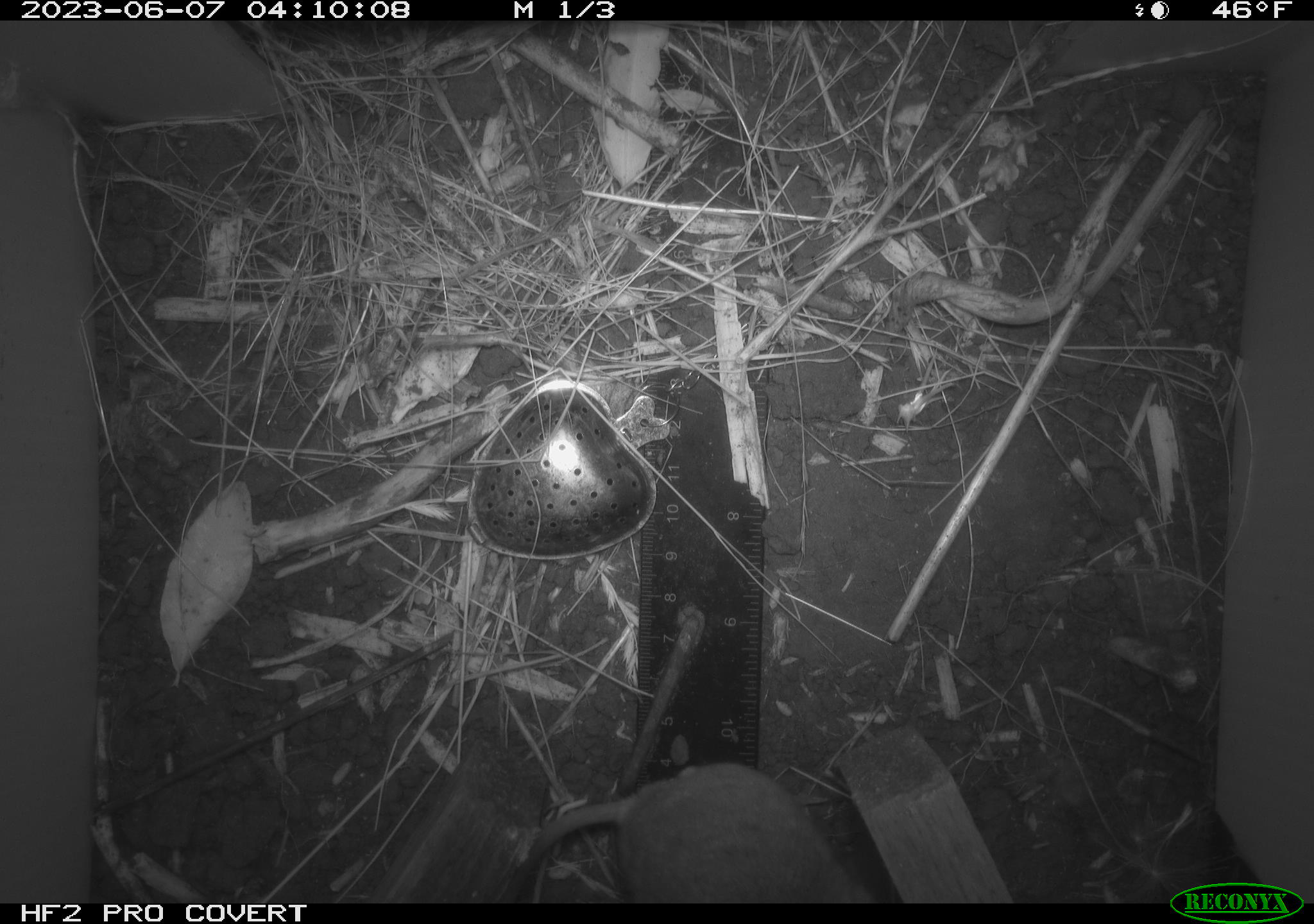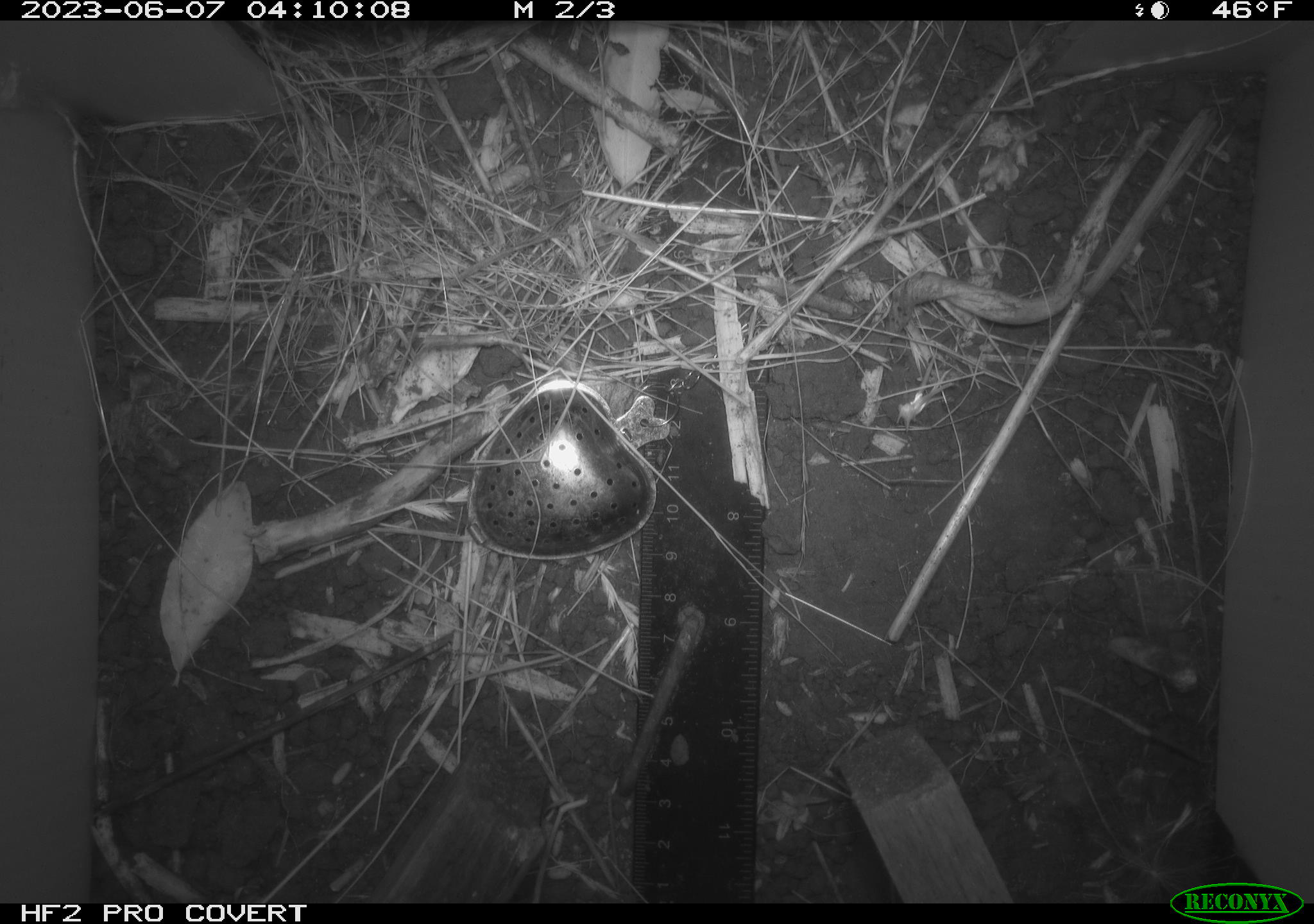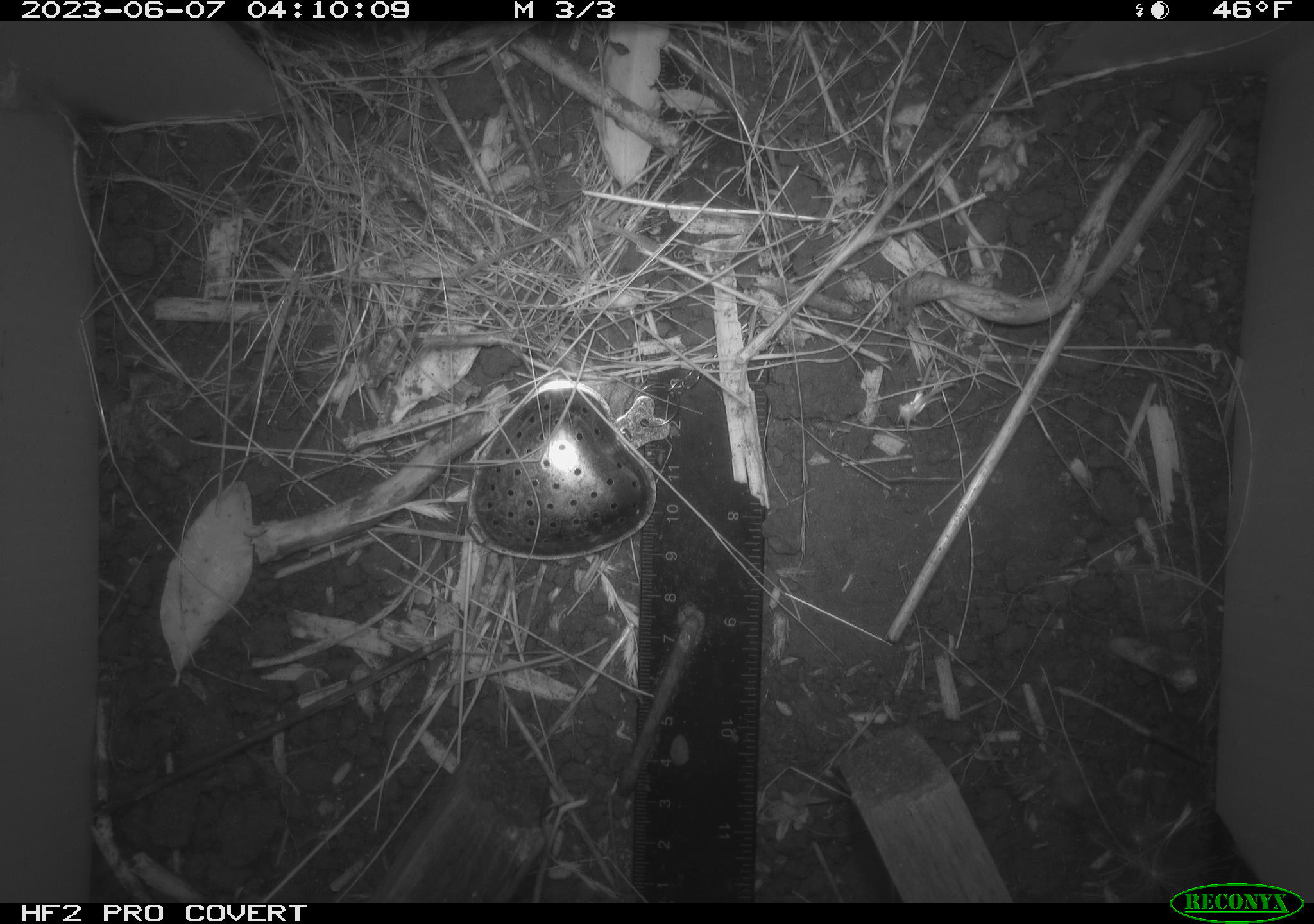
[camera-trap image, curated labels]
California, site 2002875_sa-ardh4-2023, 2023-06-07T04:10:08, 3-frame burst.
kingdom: Animalia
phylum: Chordata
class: Mammalia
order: Rodentia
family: Cricetidae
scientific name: Arvicolinae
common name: voles, lemmings, and muskrats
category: arvicolinae subfamily